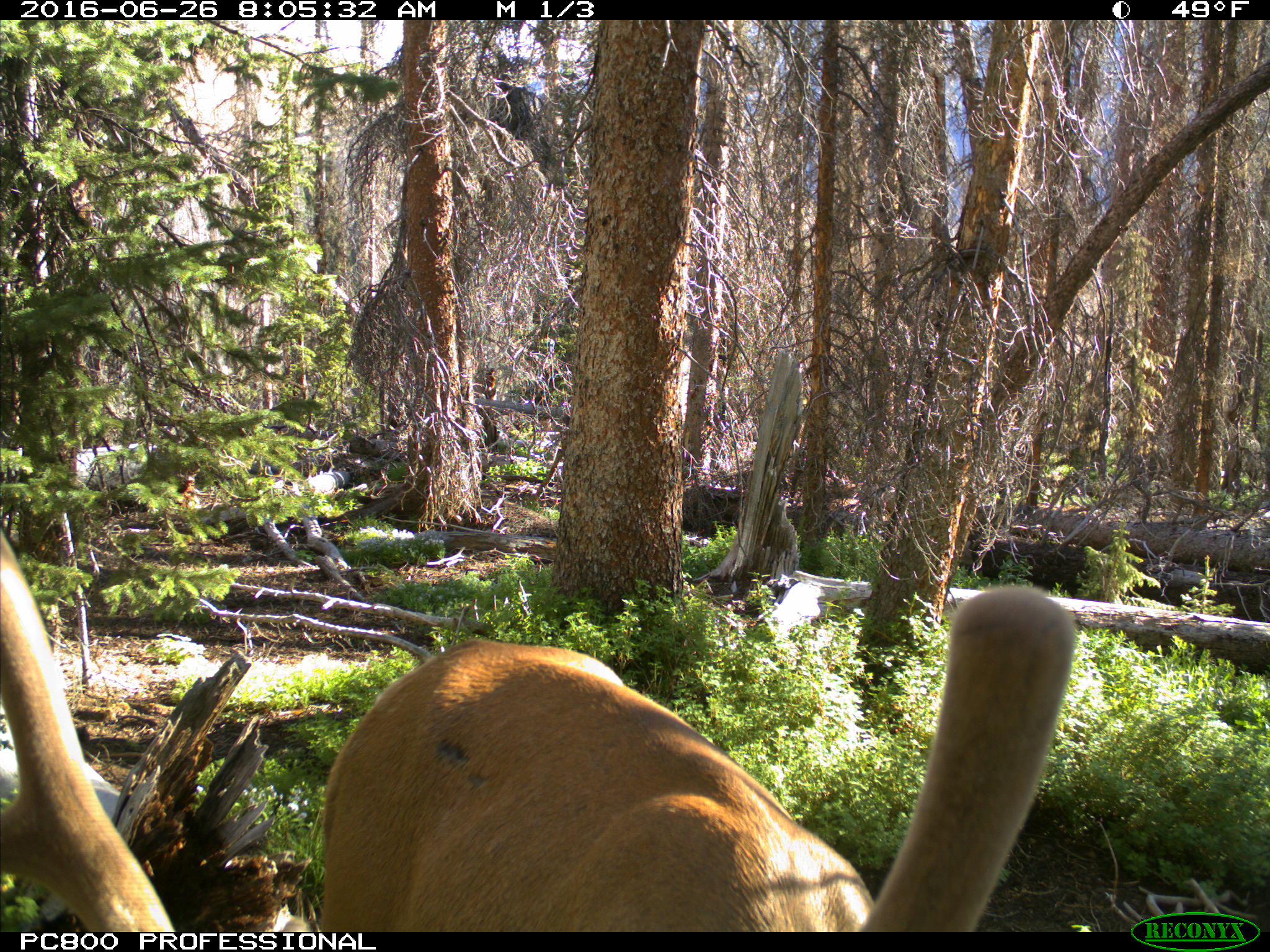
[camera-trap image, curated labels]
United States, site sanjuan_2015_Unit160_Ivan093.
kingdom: Animalia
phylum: Chordata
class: Mammalia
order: Artiodactyla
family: Cervidae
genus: Cervus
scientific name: Cervus elaphus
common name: red deer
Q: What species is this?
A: Cervus elaphus (red deer).